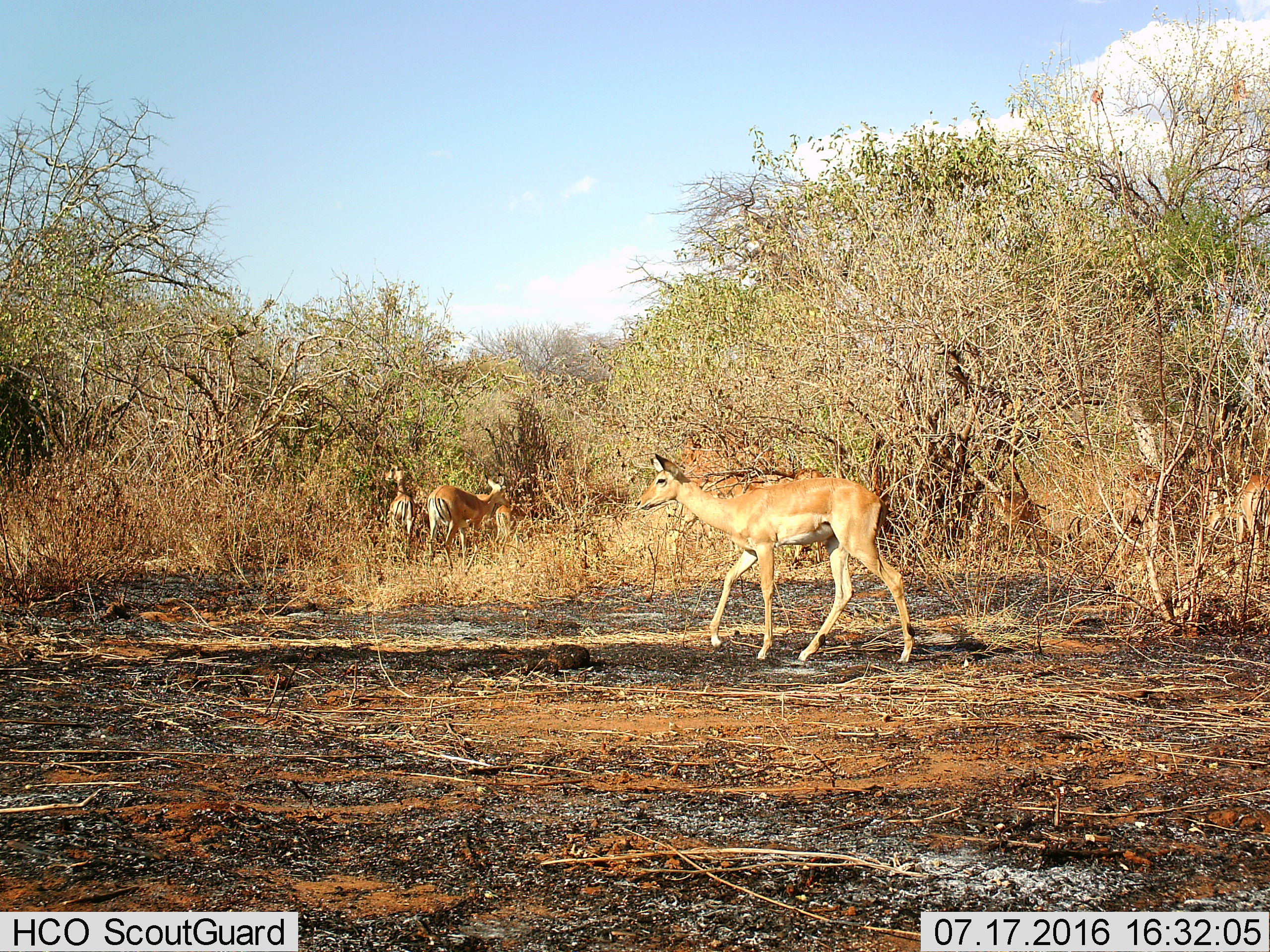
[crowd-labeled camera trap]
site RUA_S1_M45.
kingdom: Animalia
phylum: Chordata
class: Mammalia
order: Artiodactyla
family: Bovidae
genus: Aepyceros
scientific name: Aepyceros melampus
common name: impala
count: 6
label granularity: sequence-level